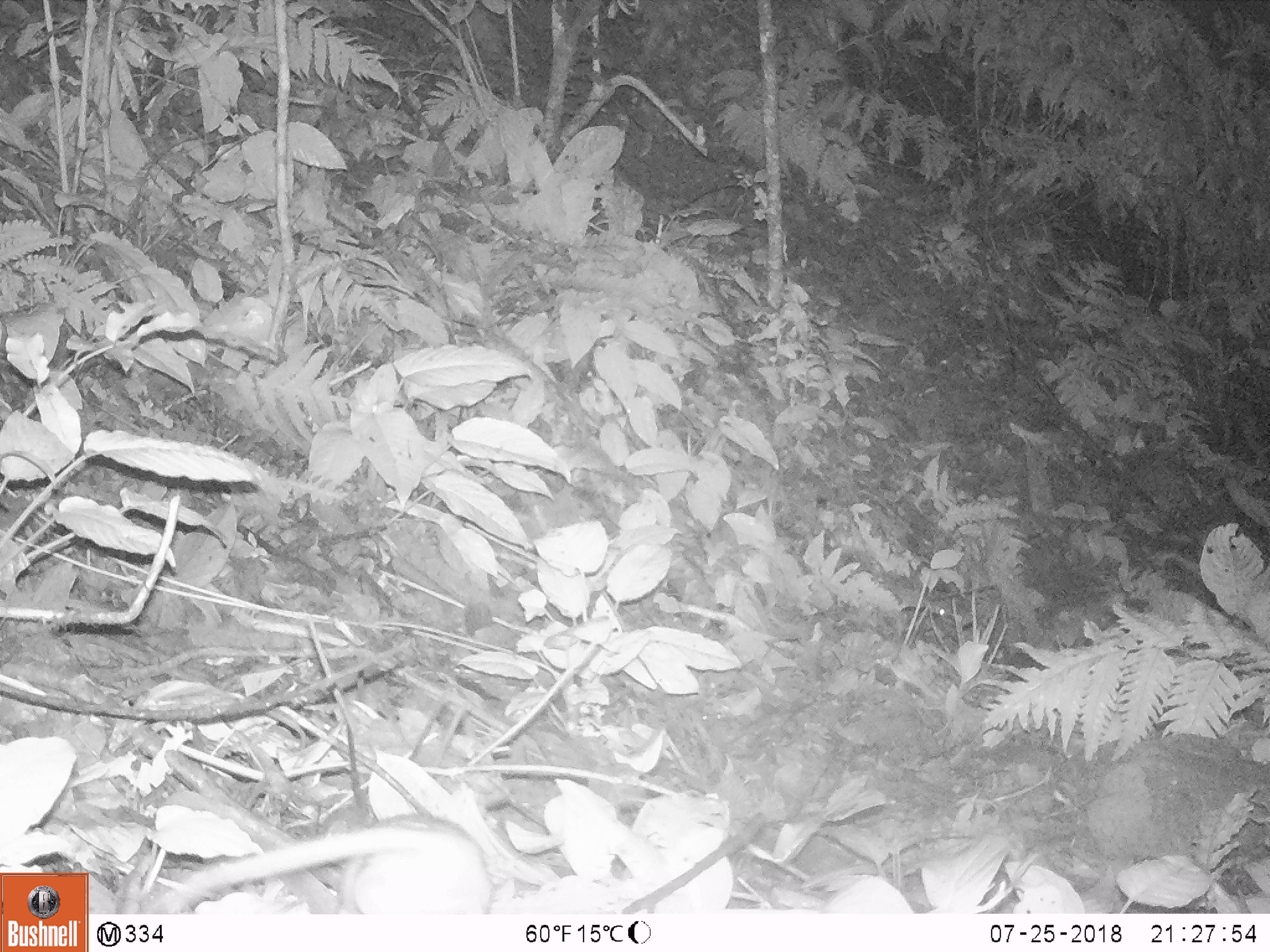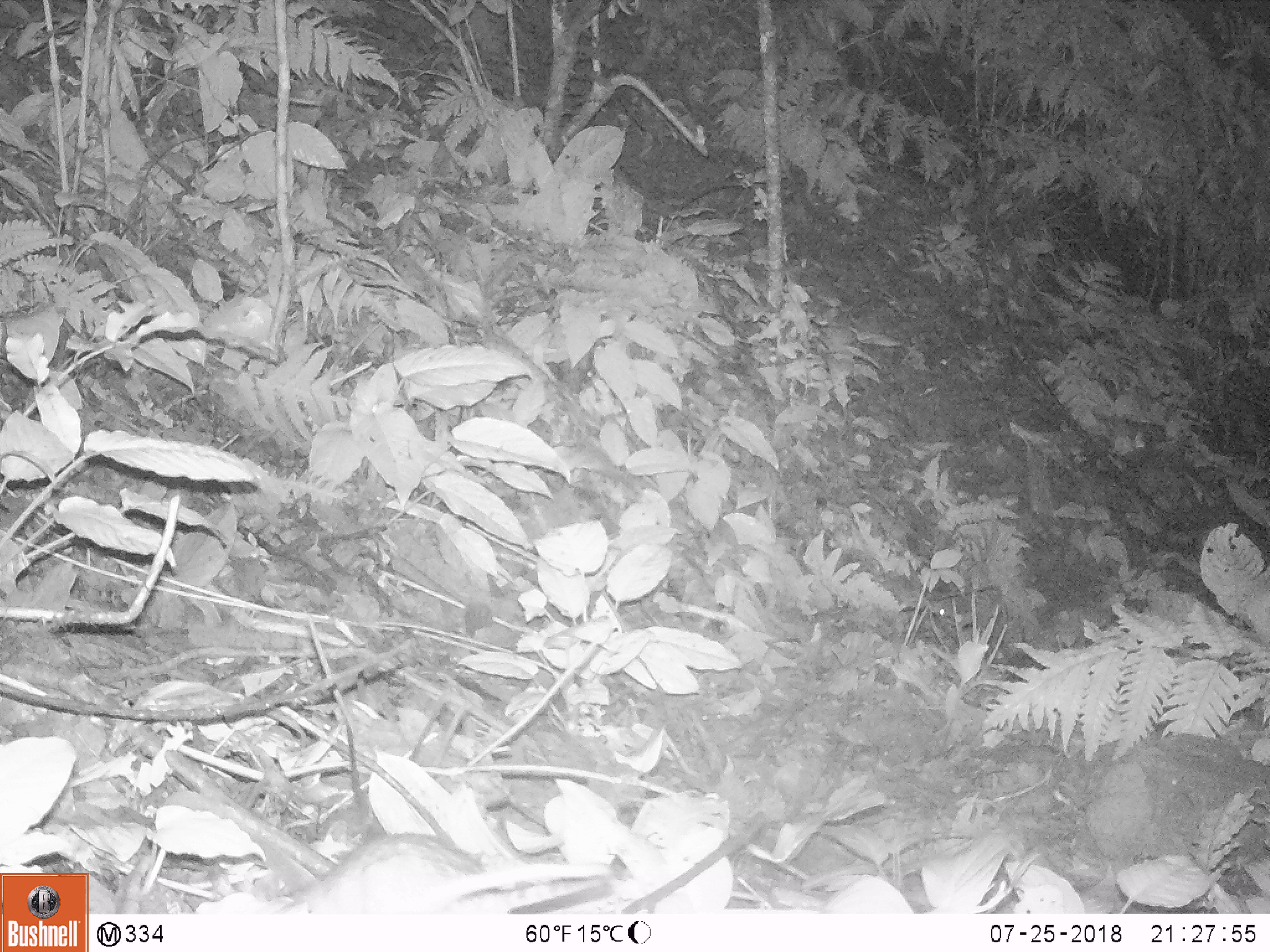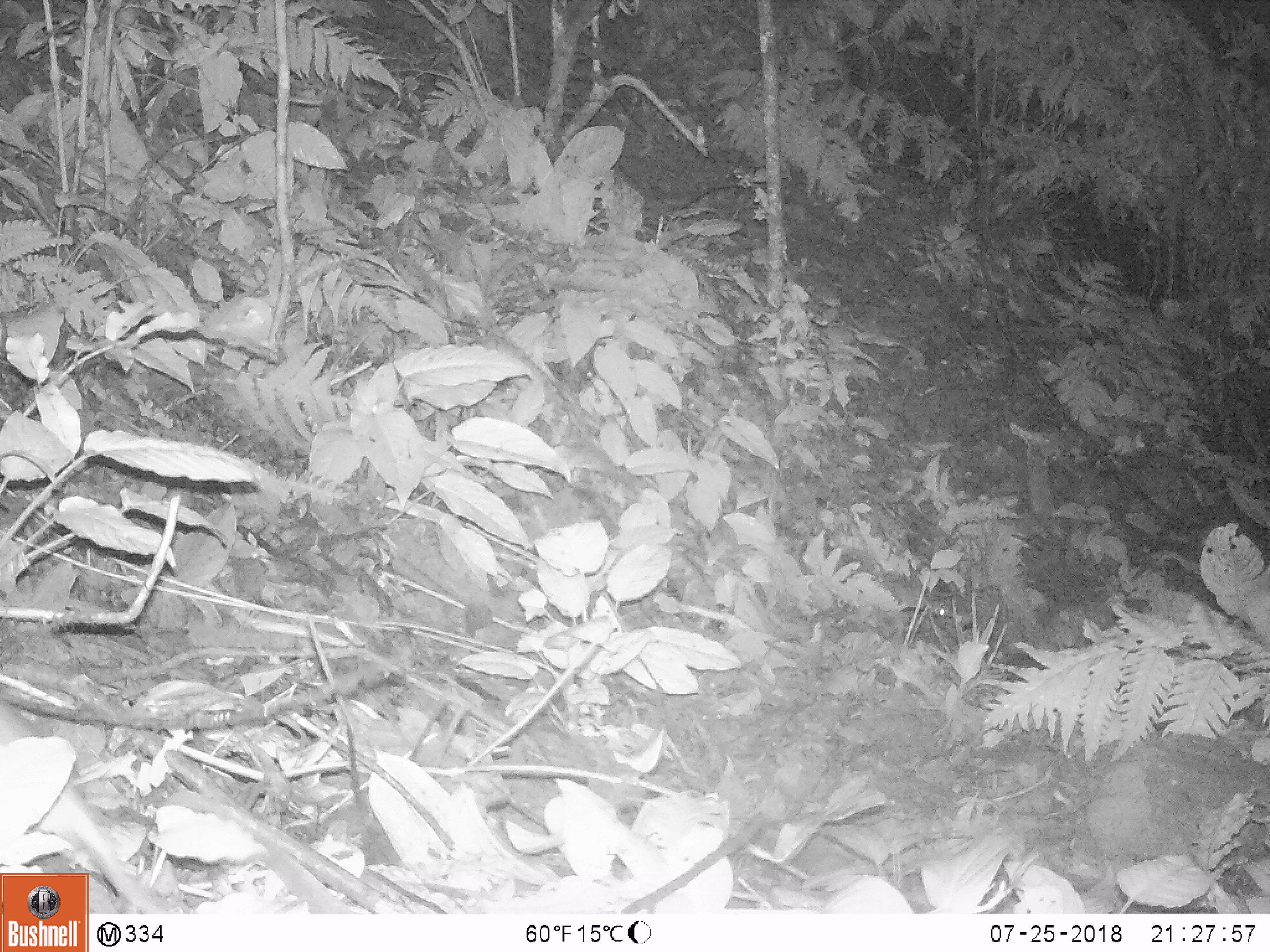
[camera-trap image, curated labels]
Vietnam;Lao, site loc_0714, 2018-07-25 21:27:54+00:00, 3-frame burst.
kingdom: Animalia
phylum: Chordata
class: Mammalia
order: Rodentia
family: Muridae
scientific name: Muridae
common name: old-world mice and rats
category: unidentified murid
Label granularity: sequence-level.